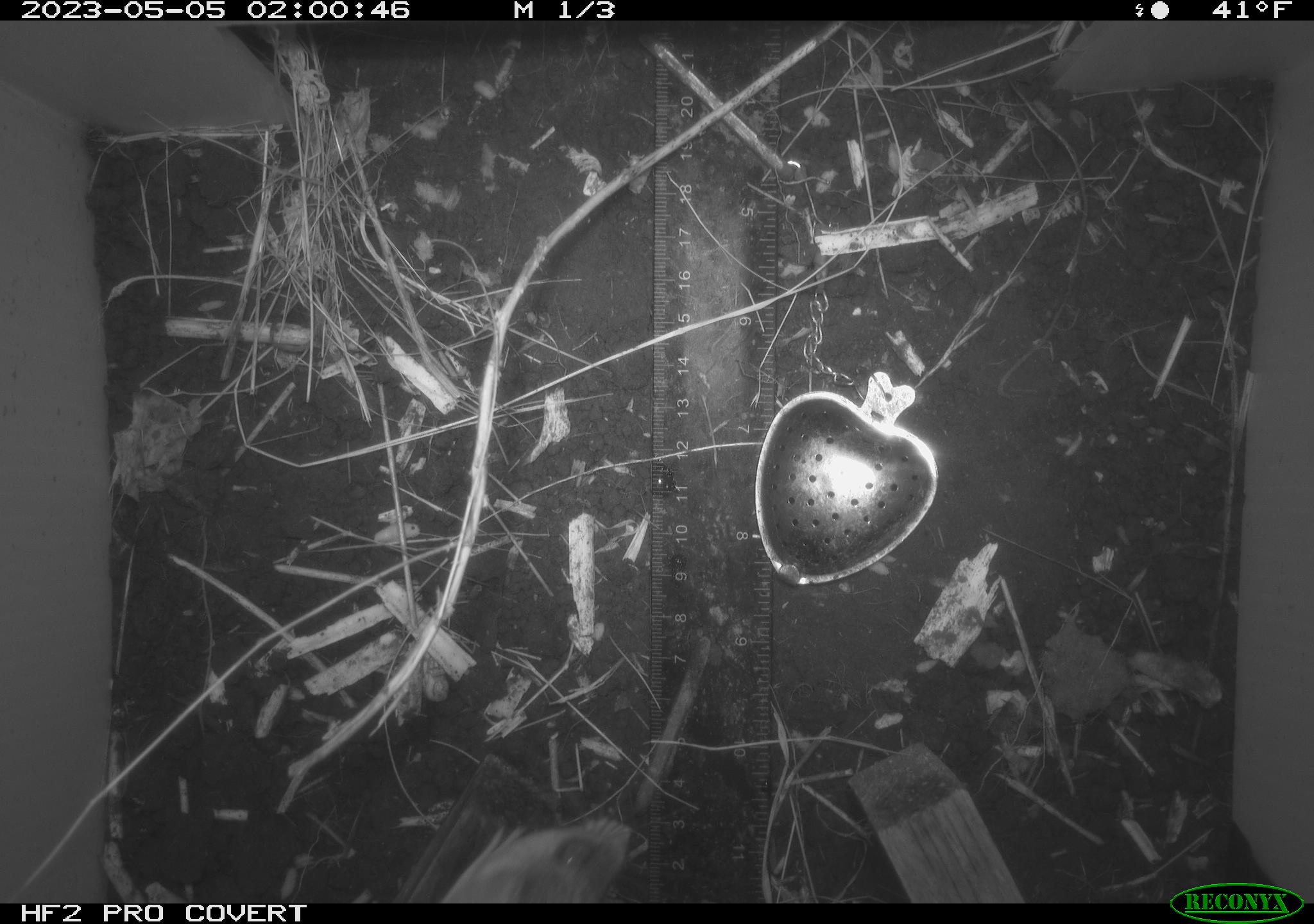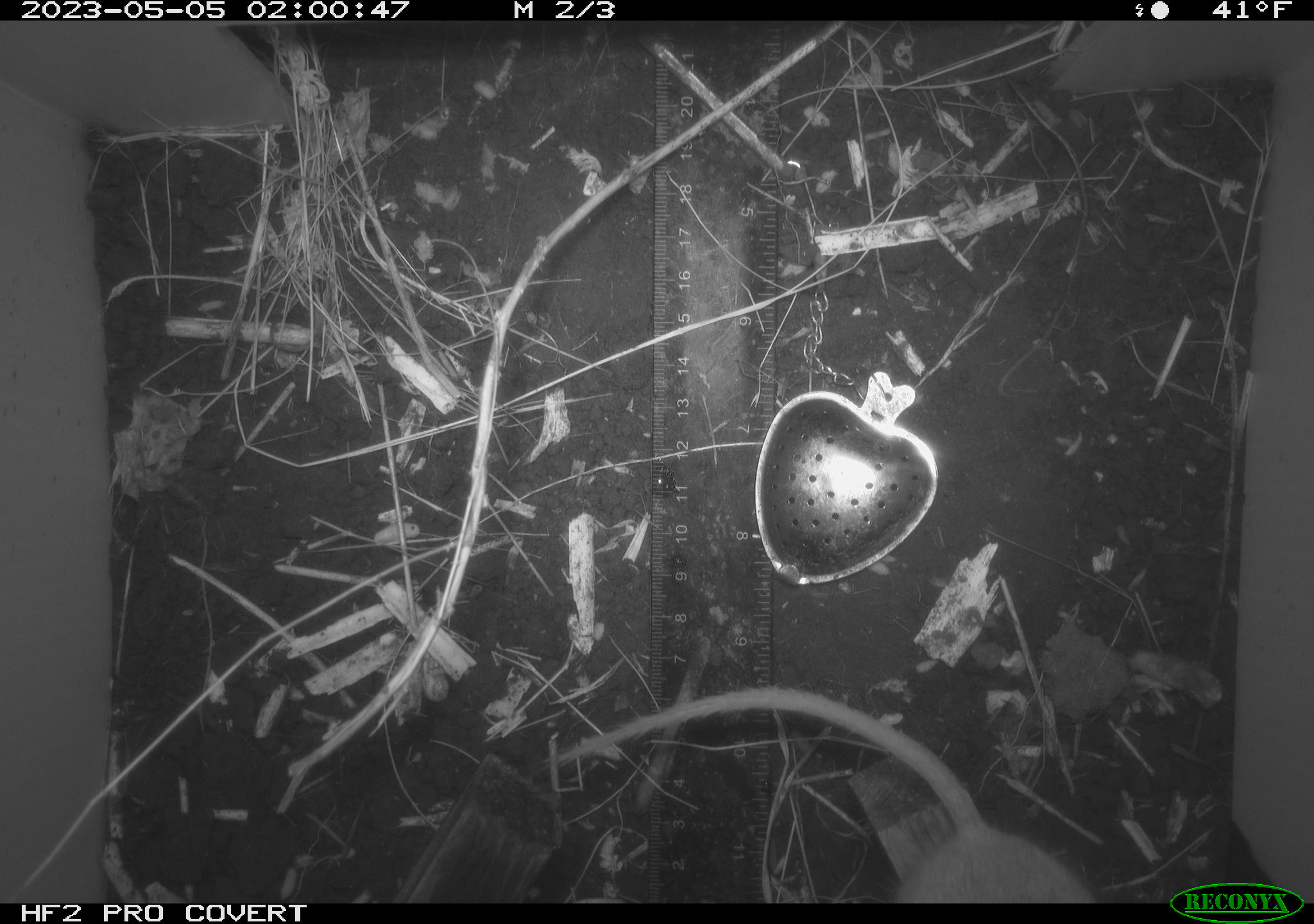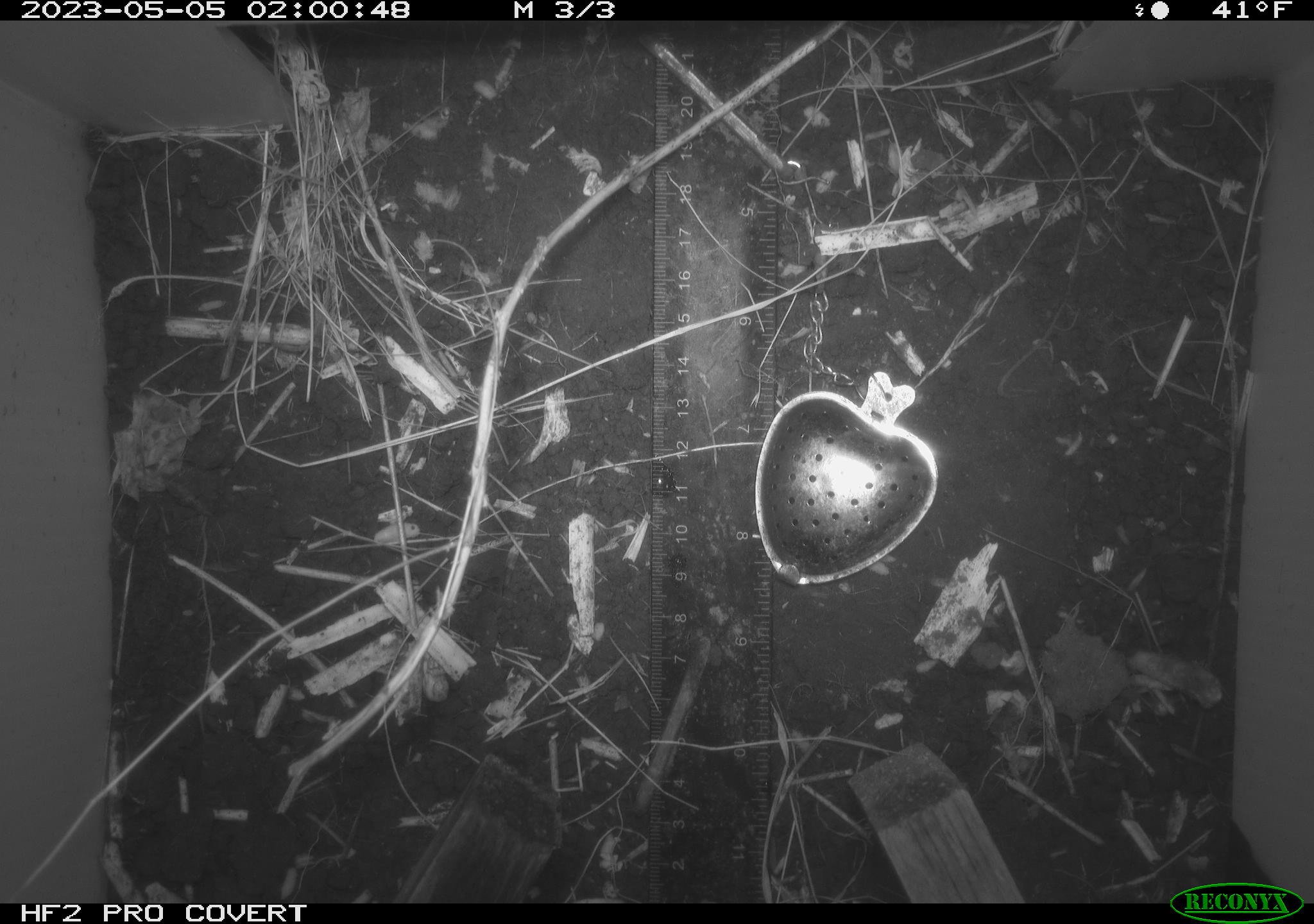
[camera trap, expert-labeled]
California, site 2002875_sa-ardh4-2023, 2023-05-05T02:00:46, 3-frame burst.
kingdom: Animalia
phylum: Chordata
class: Mammalia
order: Rodentia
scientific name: Rodentia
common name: mouse species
Mouse species (Rodentia).